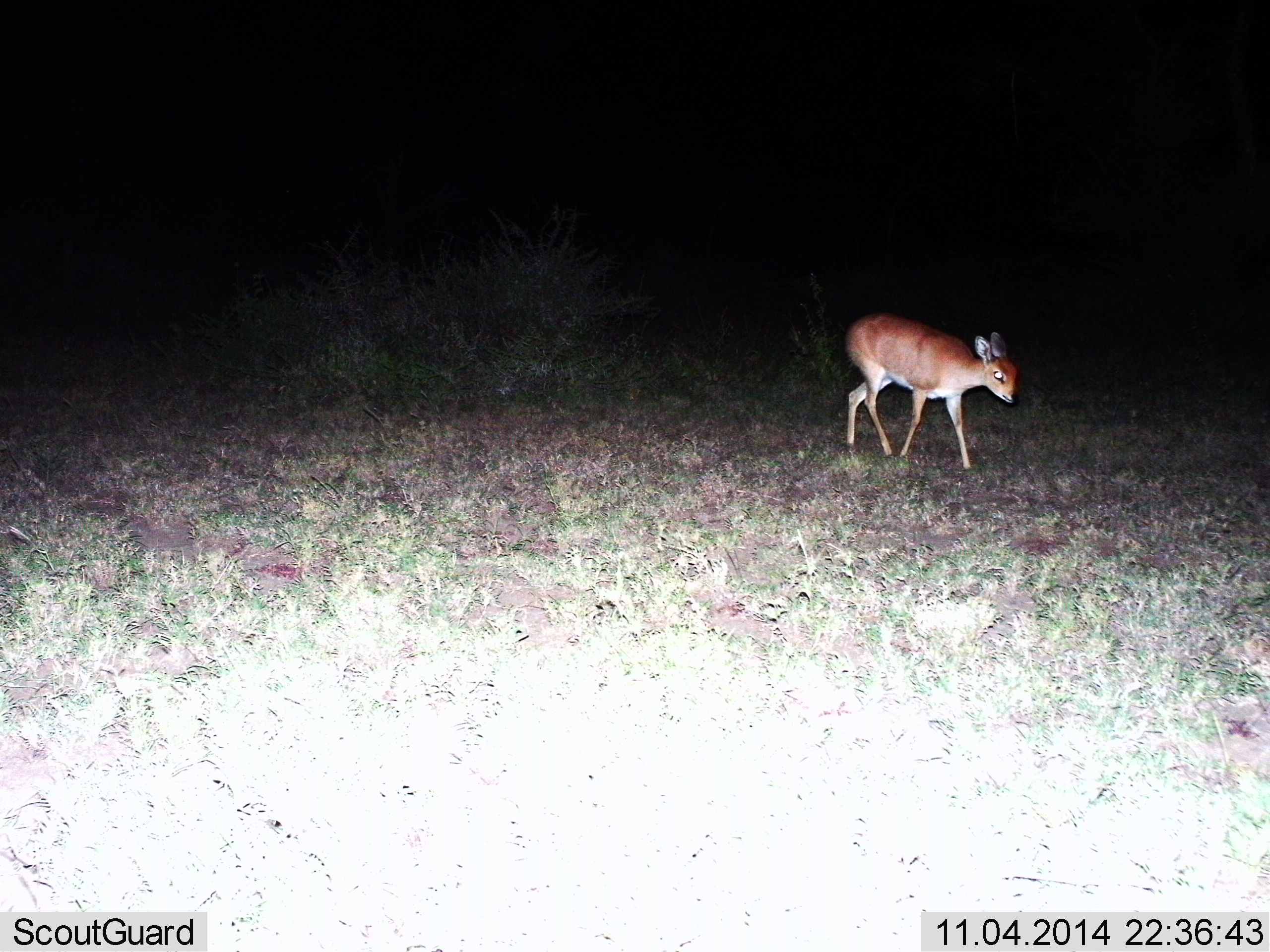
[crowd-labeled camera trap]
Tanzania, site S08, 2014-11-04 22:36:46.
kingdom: Animalia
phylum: Chordata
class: Mammalia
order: Artiodactyla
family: Bovidae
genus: Madoqua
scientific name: Madoqua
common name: dikdik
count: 1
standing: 14%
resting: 0%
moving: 86%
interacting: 0%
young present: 0%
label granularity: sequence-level